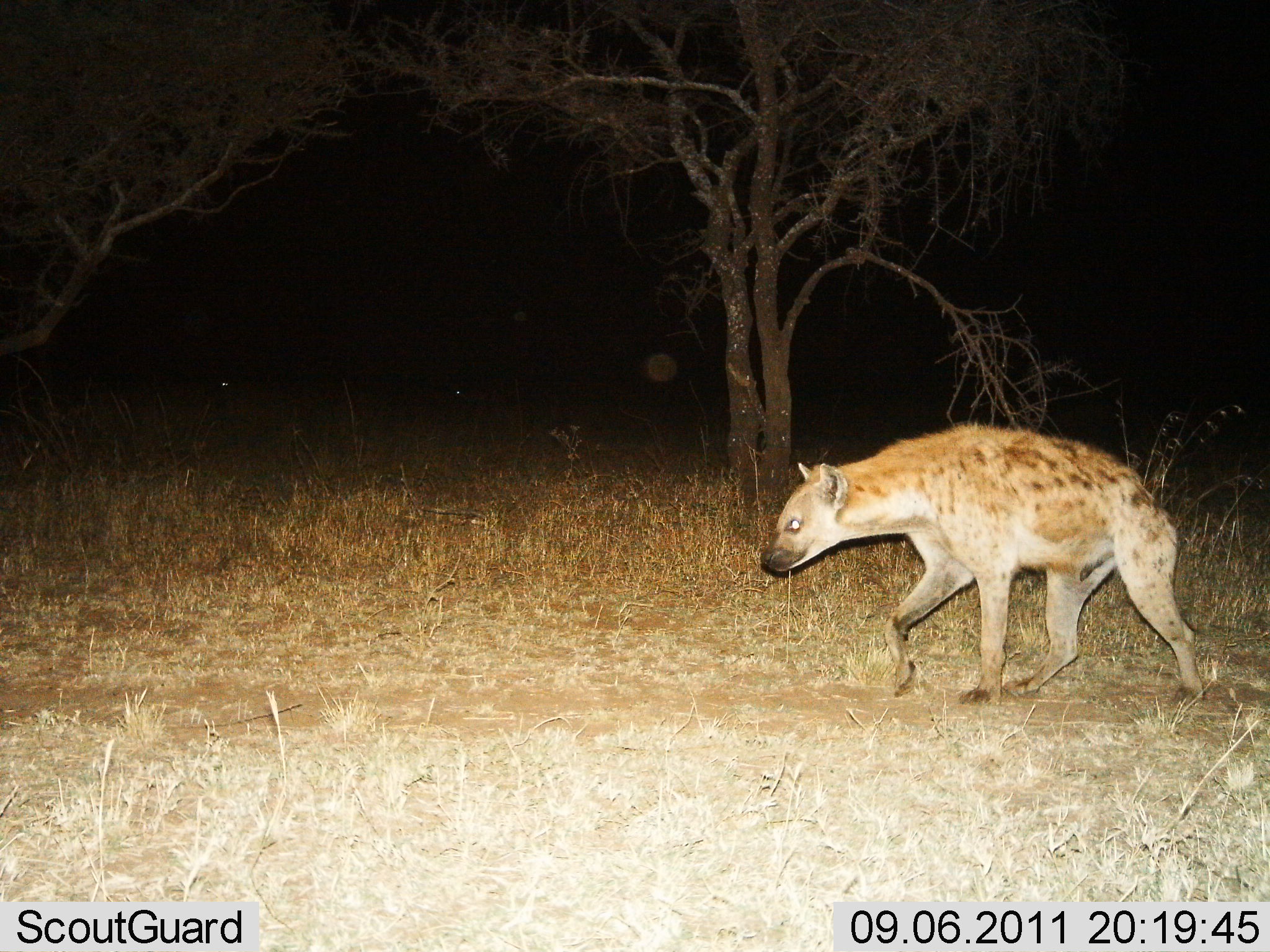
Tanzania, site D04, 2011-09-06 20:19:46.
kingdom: Animalia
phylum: Chordata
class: Mammalia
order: Carnivora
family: Hyaenidae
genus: Crocuta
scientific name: Crocuta crocuta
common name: spotted hyena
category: hyenaspotted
Hyenaspotted (spotted hyena) (Crocuta crocuta), count 1. Behavior (volunteer vote fractions): standing 0%, resting 0%, moving 100%, interacting 0%. Young present (vote fraction): 0%. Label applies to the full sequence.